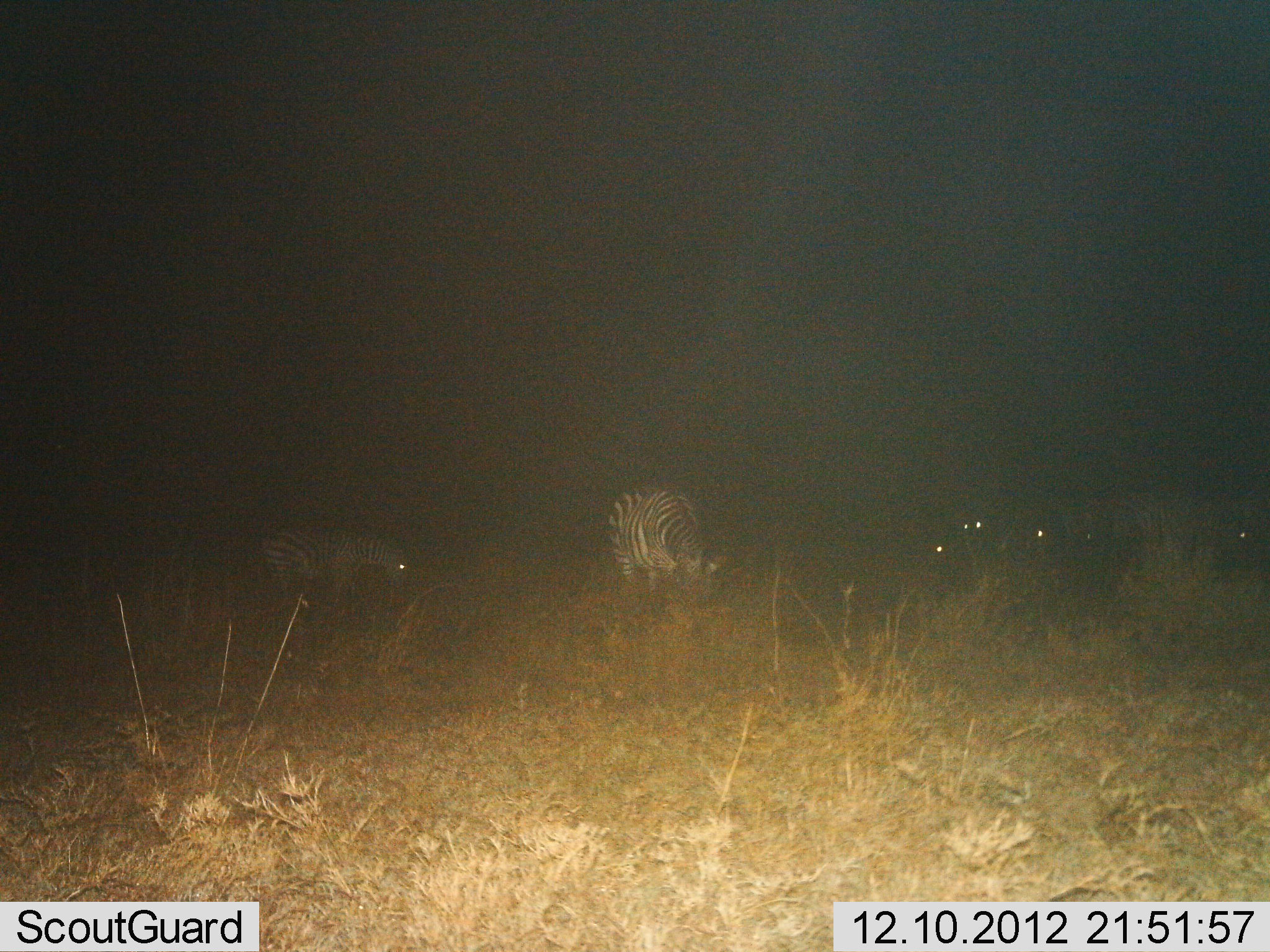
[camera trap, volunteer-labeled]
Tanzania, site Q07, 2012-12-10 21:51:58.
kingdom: Animalia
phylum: Chordata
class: Mammalia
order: Perissodactyla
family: Equidae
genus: Equus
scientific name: Equus quagga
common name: plains zebra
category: zebra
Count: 5.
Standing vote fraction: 30%.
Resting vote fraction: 0%.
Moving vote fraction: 4%.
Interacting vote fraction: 0%.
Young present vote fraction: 0%.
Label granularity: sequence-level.